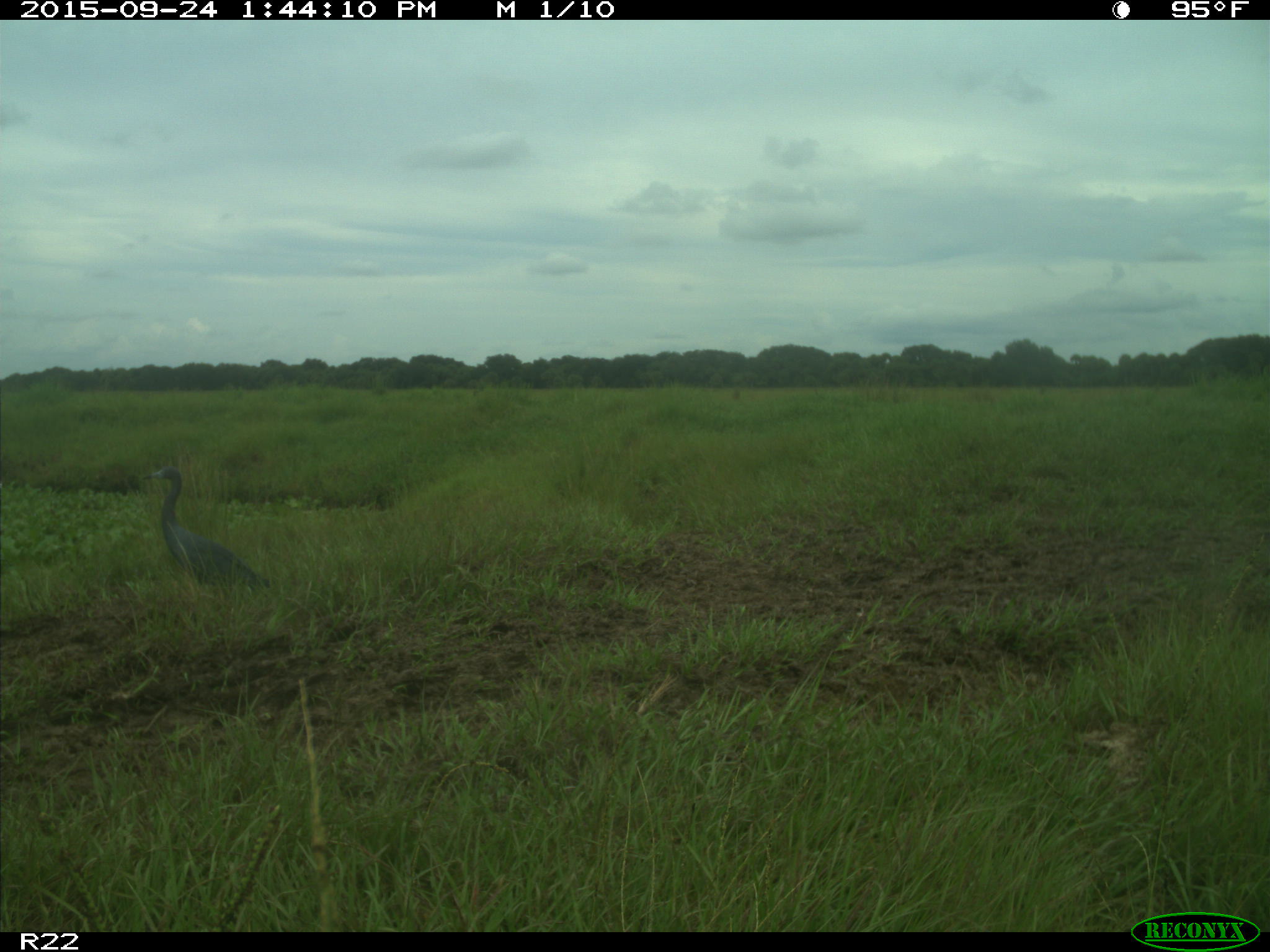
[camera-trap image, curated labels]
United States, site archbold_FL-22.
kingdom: Animalia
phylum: Chordata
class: Aves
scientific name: Aves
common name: birds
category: unidentified bird